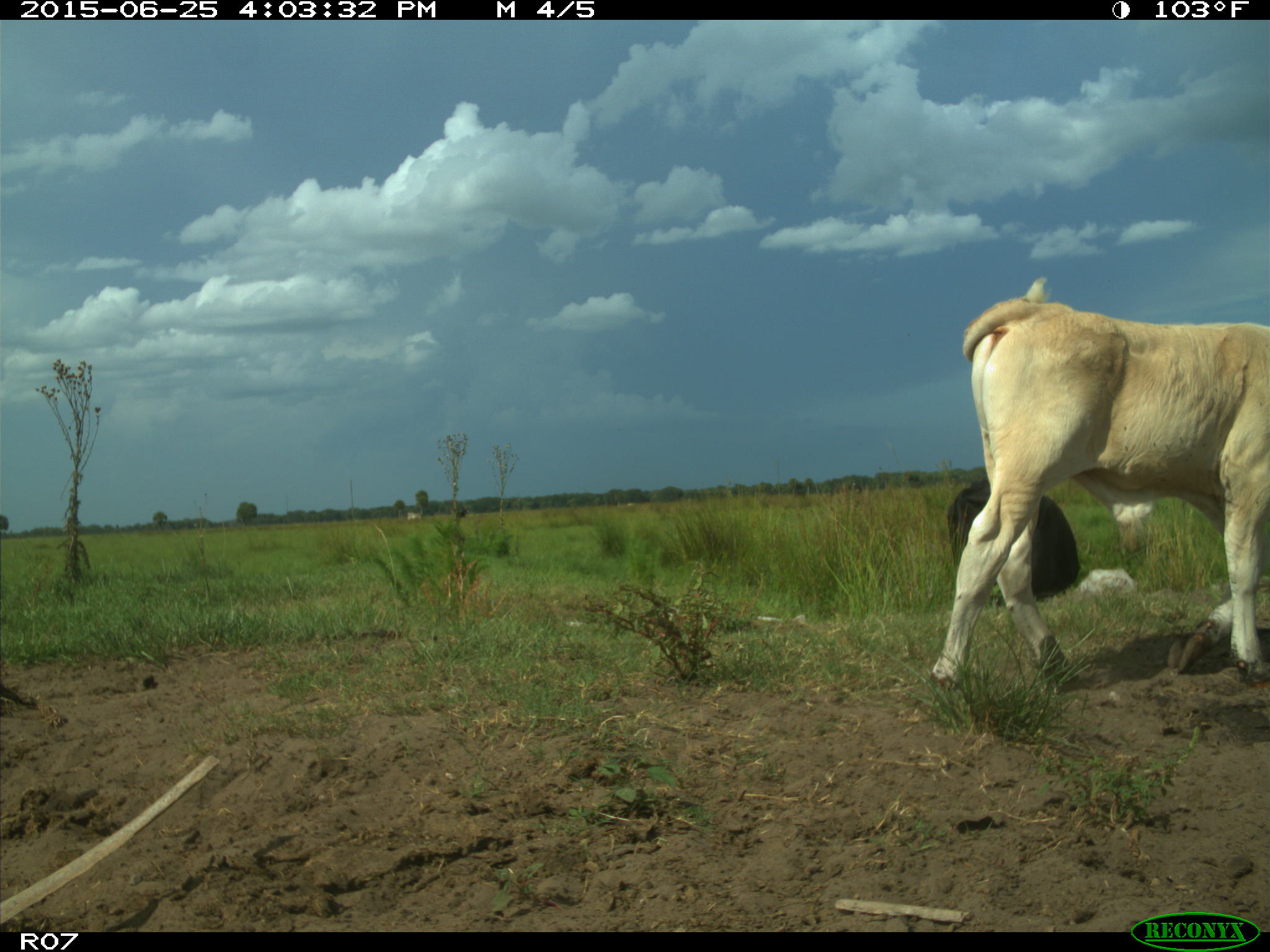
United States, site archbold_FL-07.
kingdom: Animalia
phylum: Chordata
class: Mammalia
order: Artiodactyla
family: Bovidae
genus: Bos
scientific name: Bos taurus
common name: domestic cow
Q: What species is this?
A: Bos taurus (domestic cow).